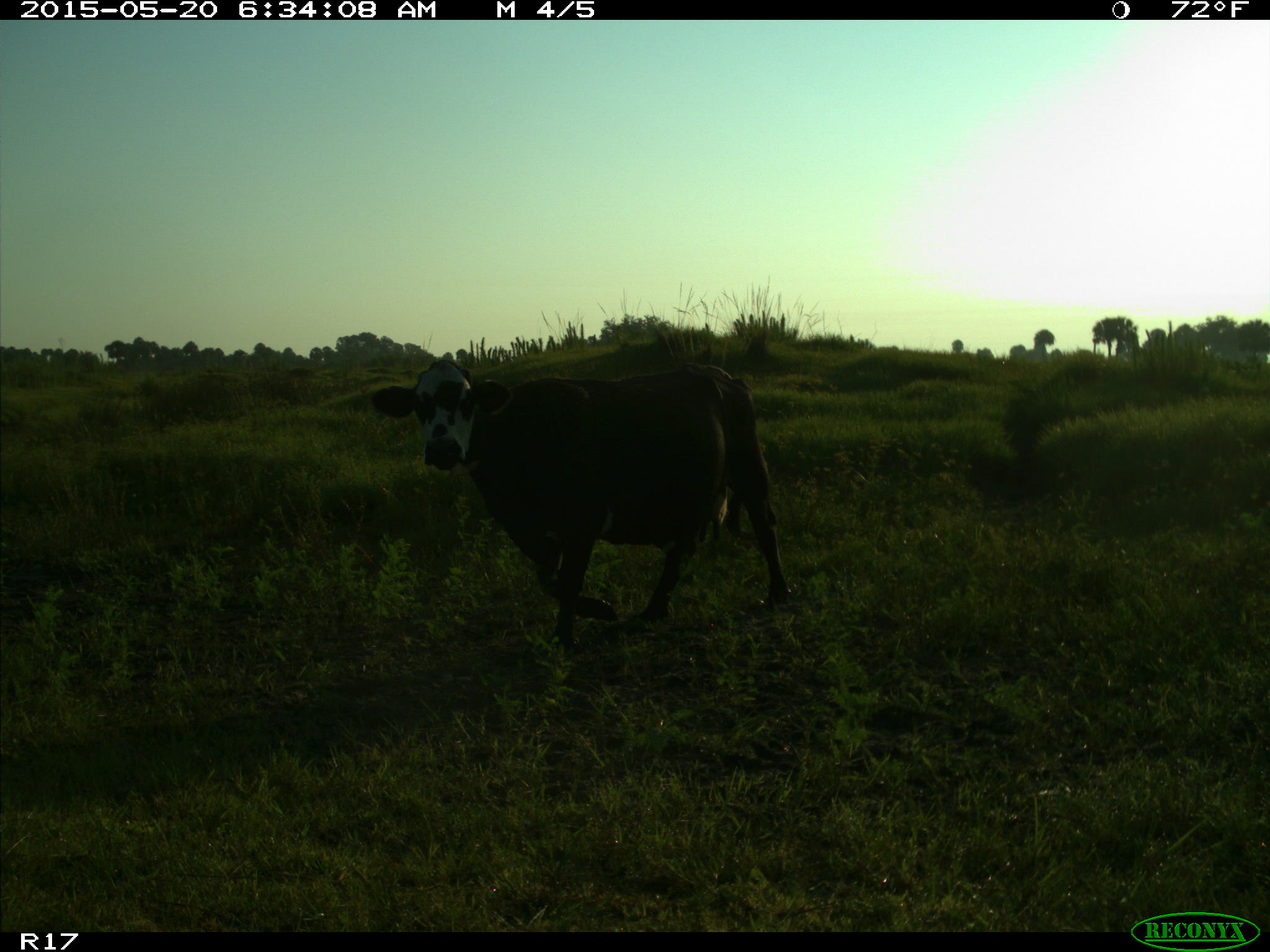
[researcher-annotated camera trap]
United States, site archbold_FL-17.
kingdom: Animalia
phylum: Chordata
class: Mammalia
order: Artiodactyla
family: Bovidae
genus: Bos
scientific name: Bos taurus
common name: domestic cow